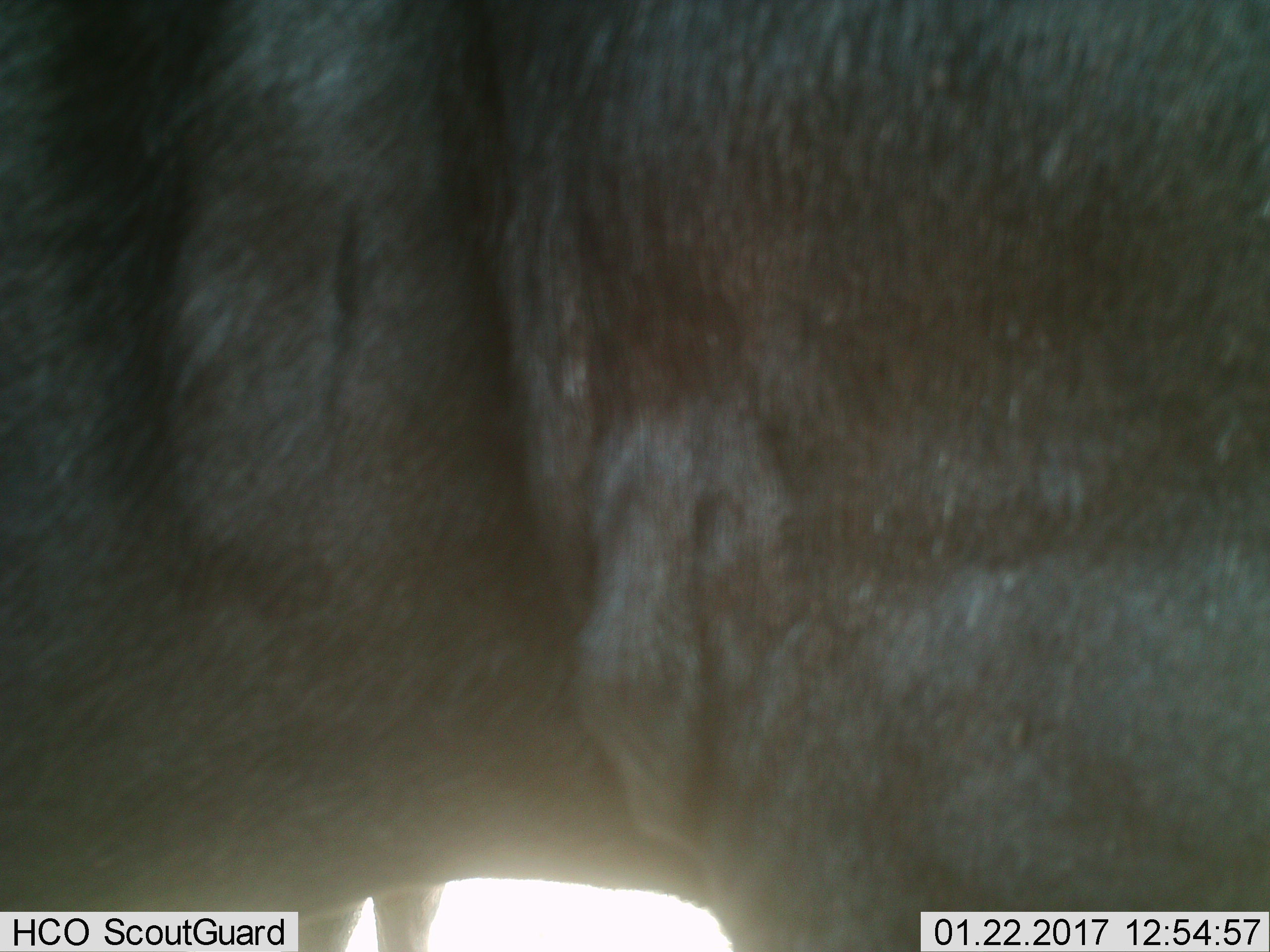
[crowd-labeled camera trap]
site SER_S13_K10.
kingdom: Animalia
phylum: Chordata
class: Mammalia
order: Artiodactyla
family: Bovidae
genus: Connochaetes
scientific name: Connochaetes taurinus taurinus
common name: blue wildebeest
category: wildebeestblue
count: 1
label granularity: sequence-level